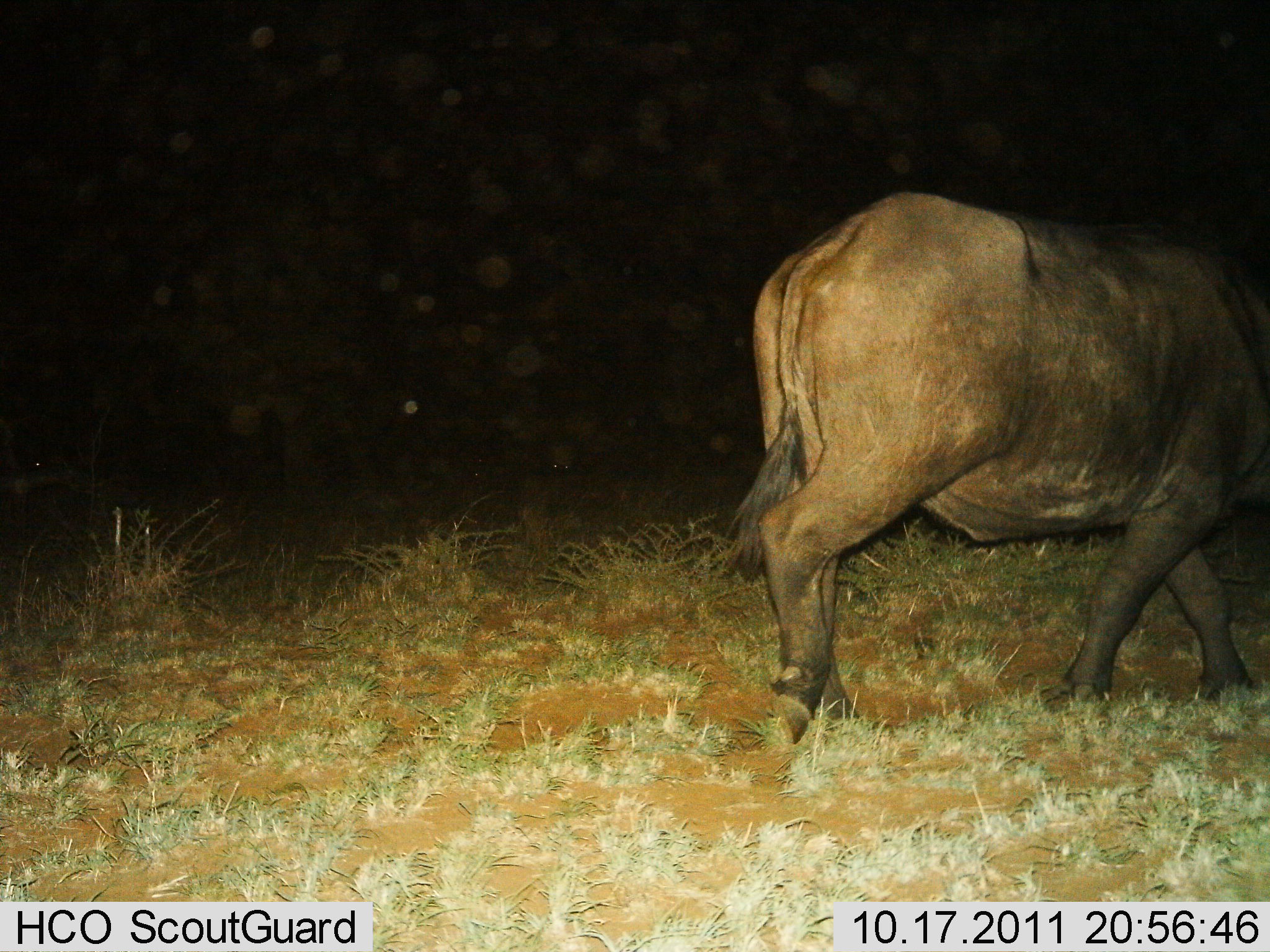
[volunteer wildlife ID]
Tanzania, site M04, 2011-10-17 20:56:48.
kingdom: Animalia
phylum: Chordata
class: Mammalia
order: Artiodactyla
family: Bovidae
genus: Syncerus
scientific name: Syncerus caffer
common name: cape buffalo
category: buffalo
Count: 1.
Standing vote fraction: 17%.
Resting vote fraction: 0%.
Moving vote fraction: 83%.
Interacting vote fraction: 0%.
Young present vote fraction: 0%.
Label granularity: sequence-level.